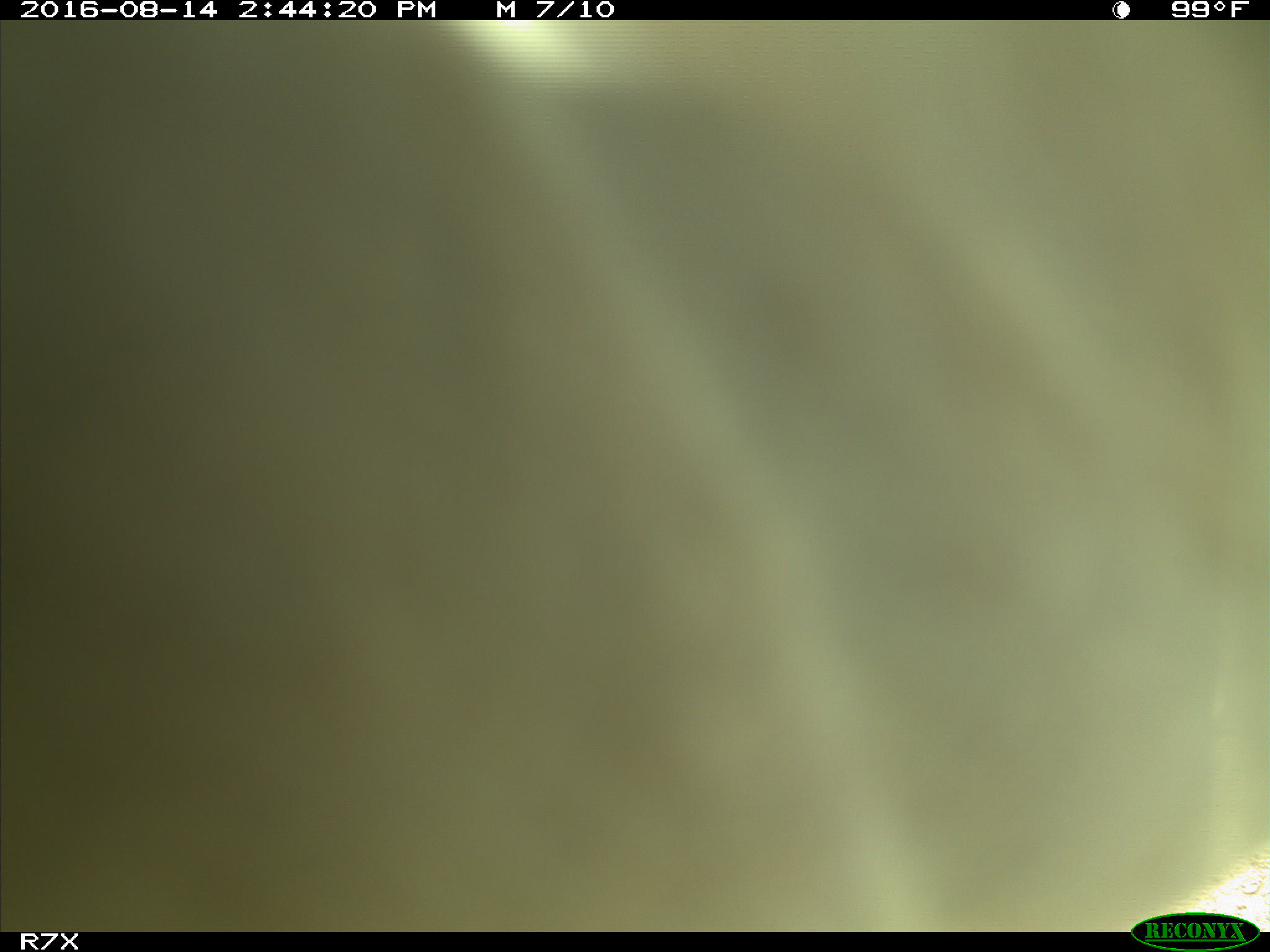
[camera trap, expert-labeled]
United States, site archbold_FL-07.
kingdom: Animalia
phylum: Chordata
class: Mammalia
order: Artiodactyla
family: Bovidae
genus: Bos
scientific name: Bos taurus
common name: domestic cow